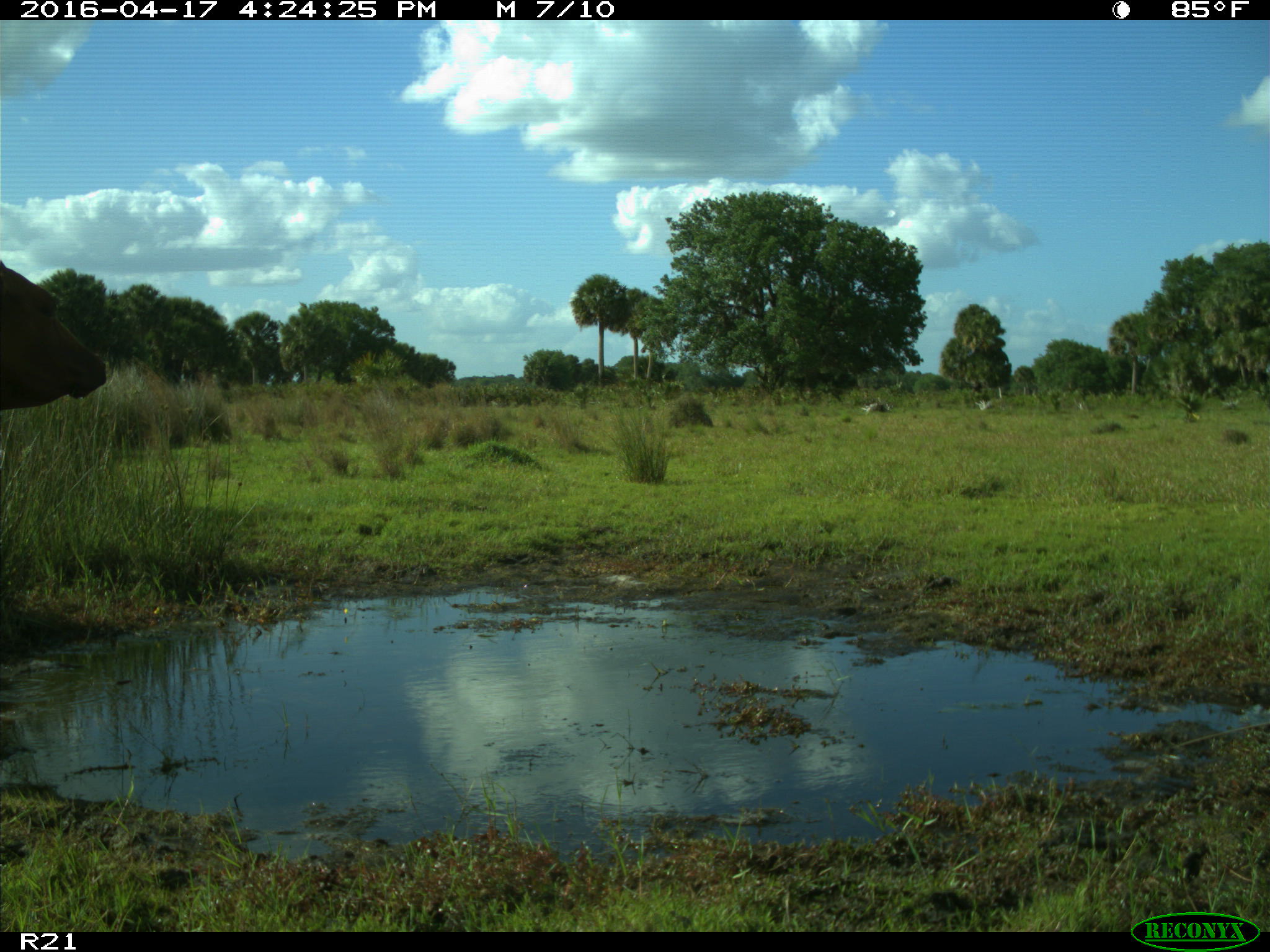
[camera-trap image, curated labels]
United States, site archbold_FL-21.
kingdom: Animalia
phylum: Chordata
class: Mammalia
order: Artiodactyla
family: Bovidae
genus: Bos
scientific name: Bos taurus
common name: domestic cow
Bos taurus (domestic cow).